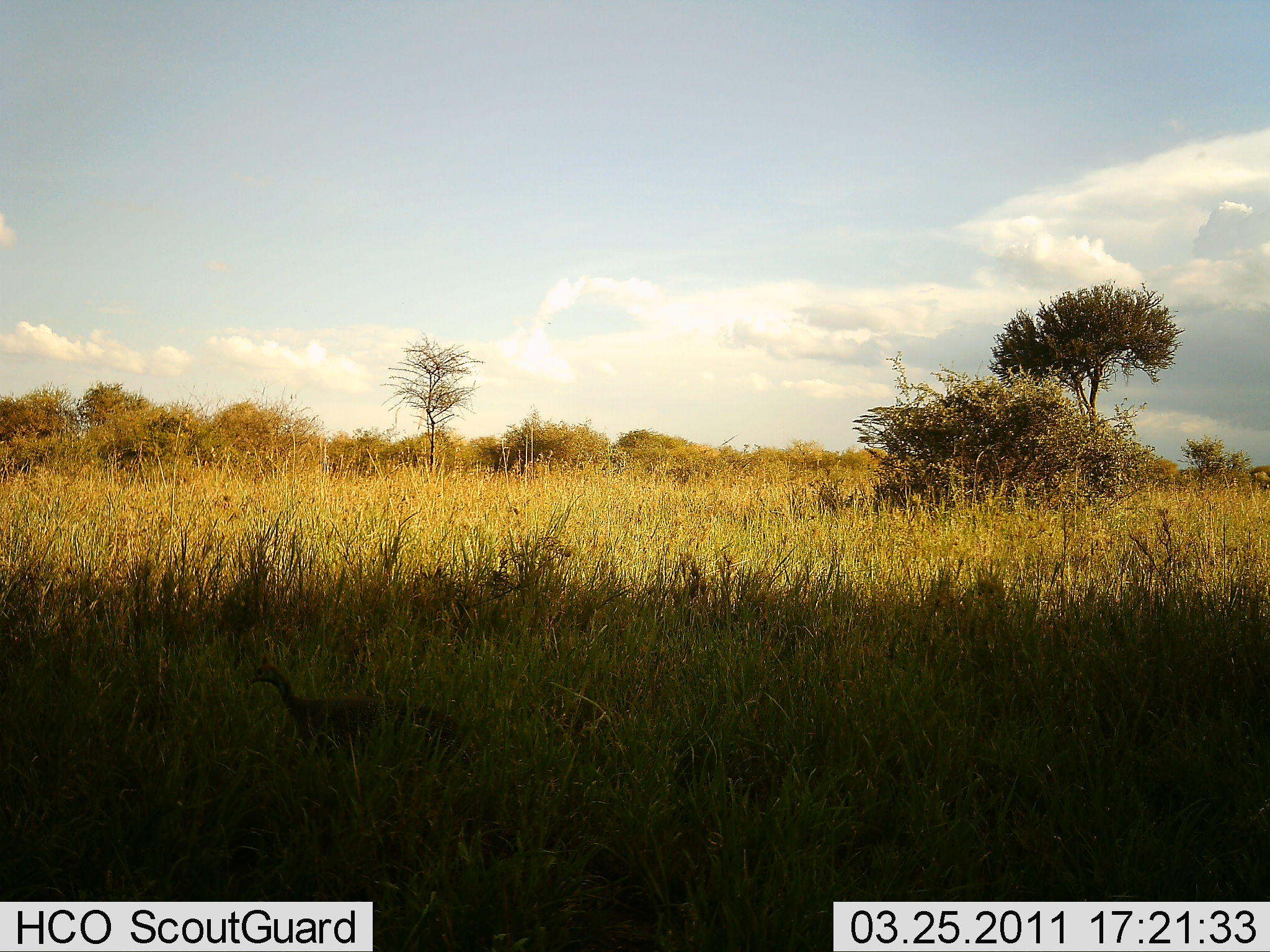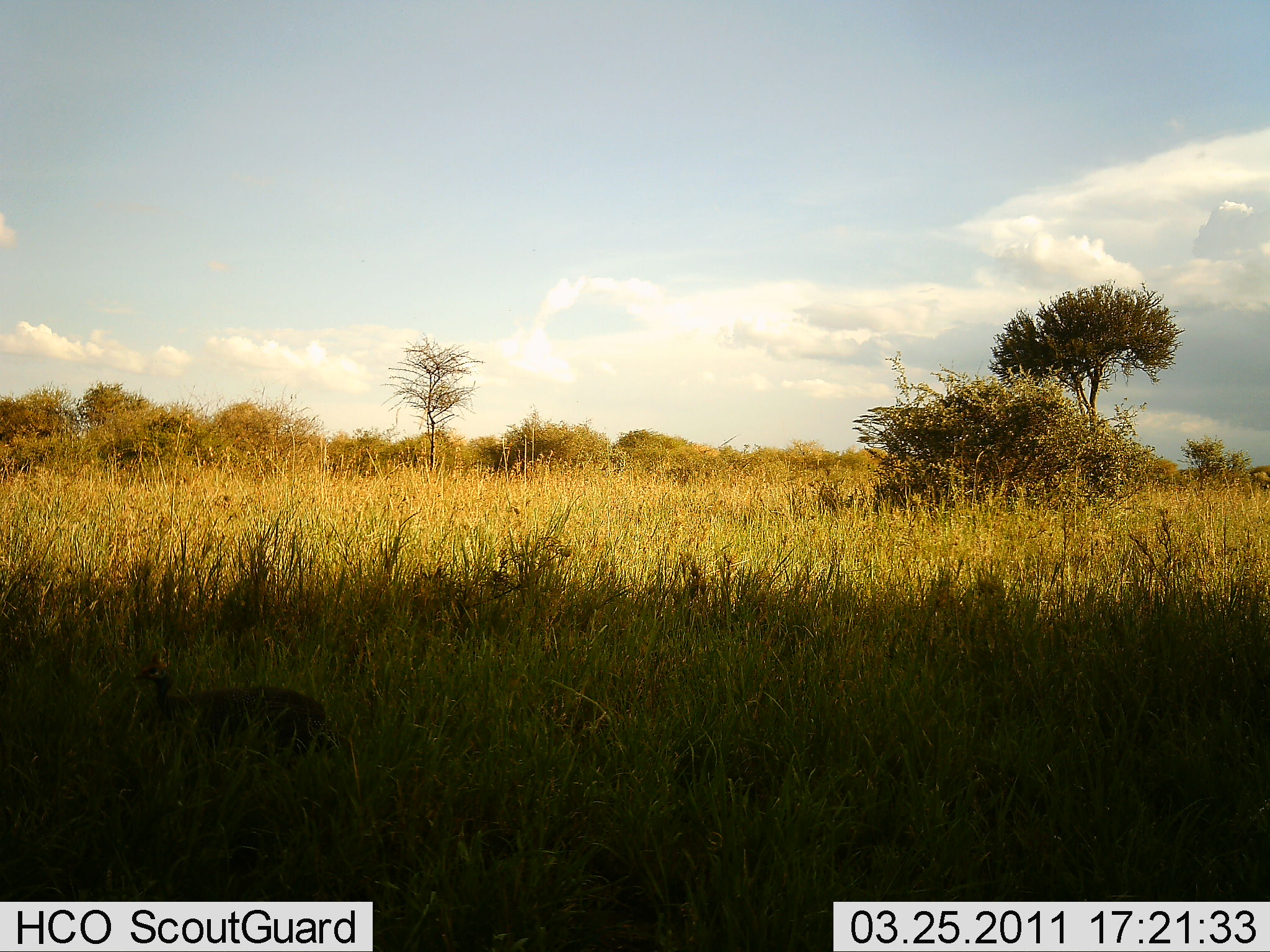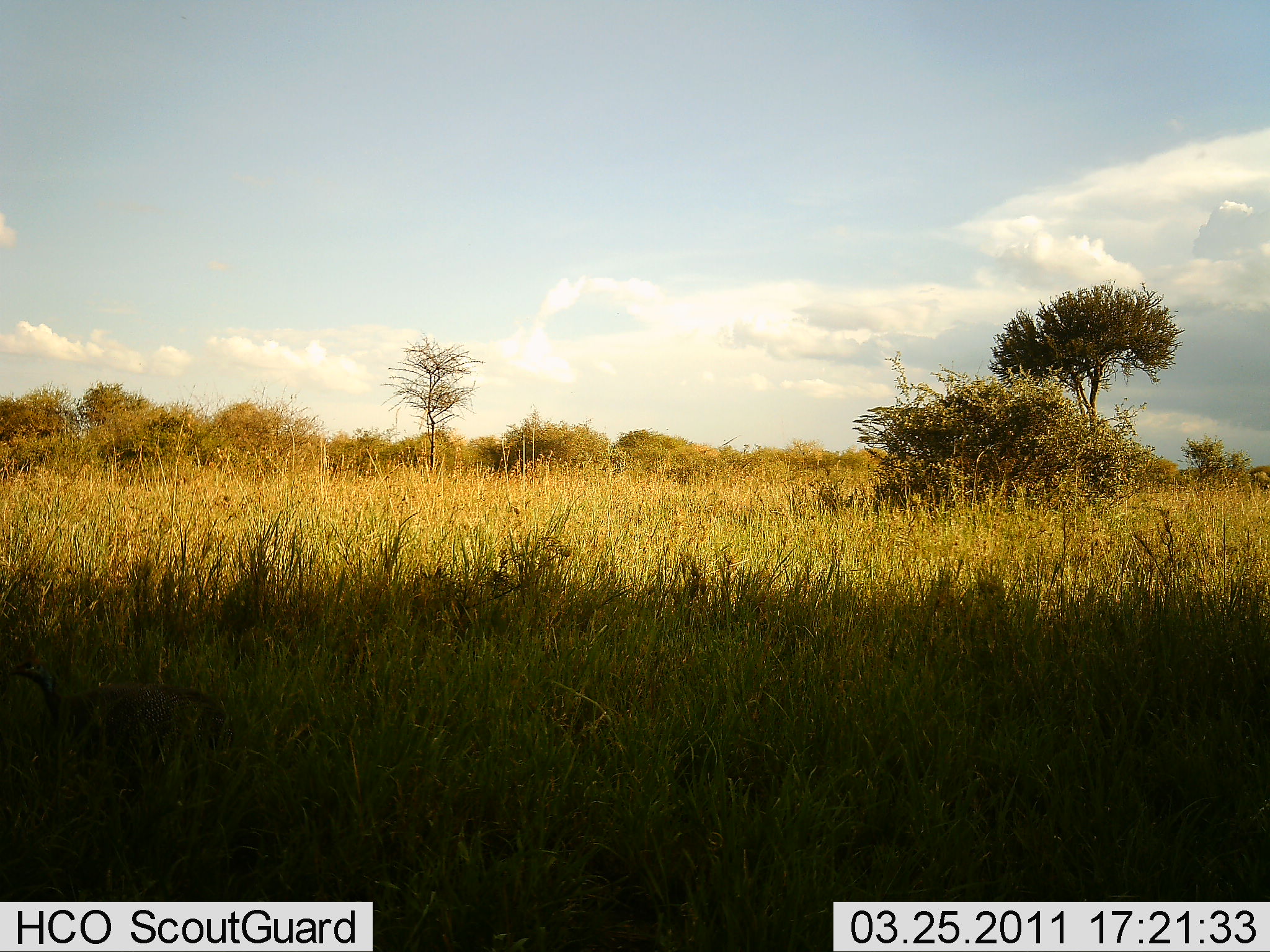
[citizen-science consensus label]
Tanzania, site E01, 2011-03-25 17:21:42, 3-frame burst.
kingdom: Animalia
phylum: Chordata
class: Aves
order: Galliformes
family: Numididae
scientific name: Numididae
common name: guinea fowl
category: guineafowl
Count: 1.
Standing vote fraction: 0%.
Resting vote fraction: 0%.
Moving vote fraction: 100%.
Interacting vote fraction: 0%.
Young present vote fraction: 0%.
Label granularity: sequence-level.